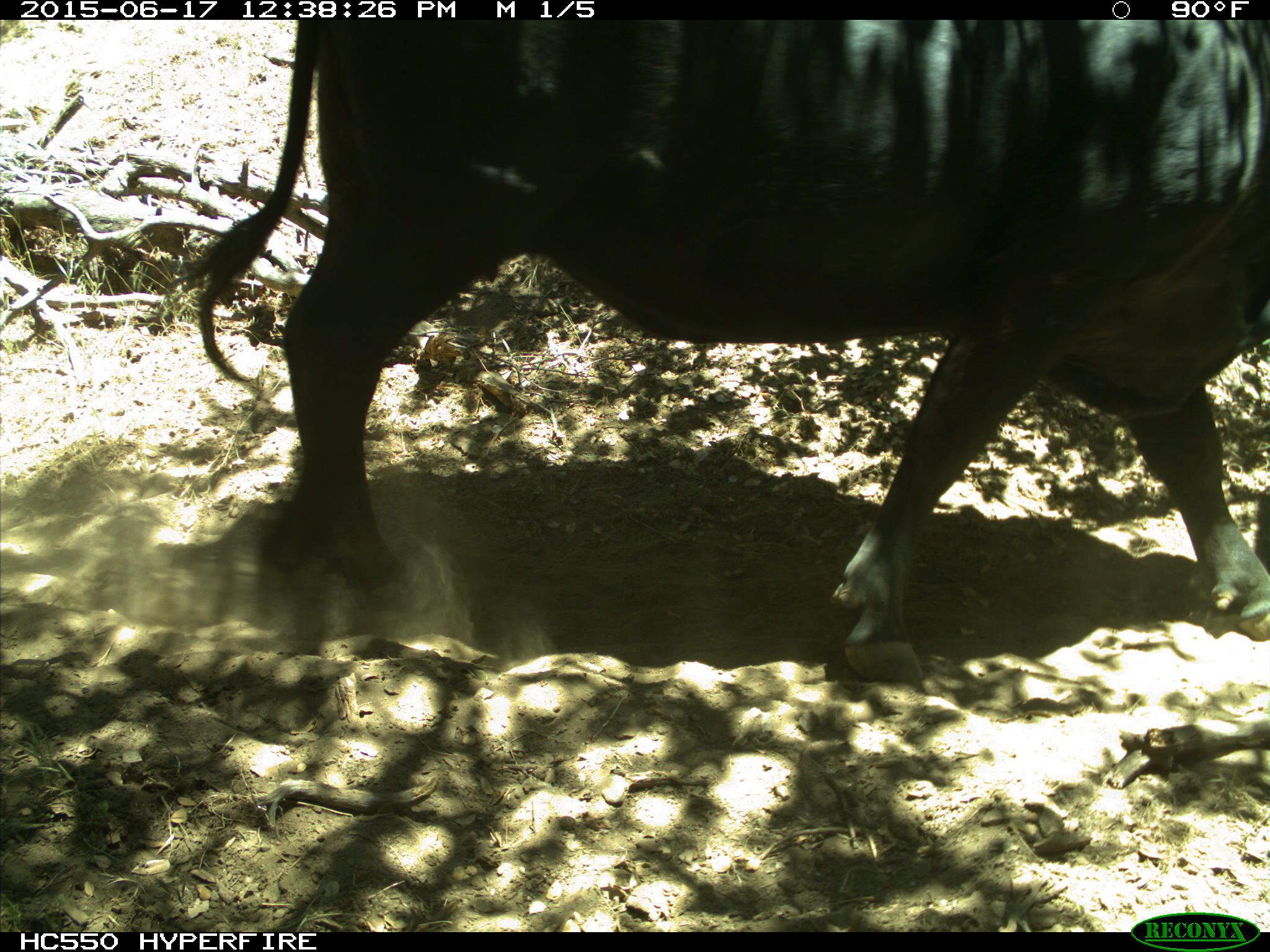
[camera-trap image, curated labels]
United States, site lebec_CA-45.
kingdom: Animalia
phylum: Chordata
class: Mammalia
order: Artiodactyla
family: Bovidae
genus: Bos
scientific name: Bos taurus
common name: domestic cow